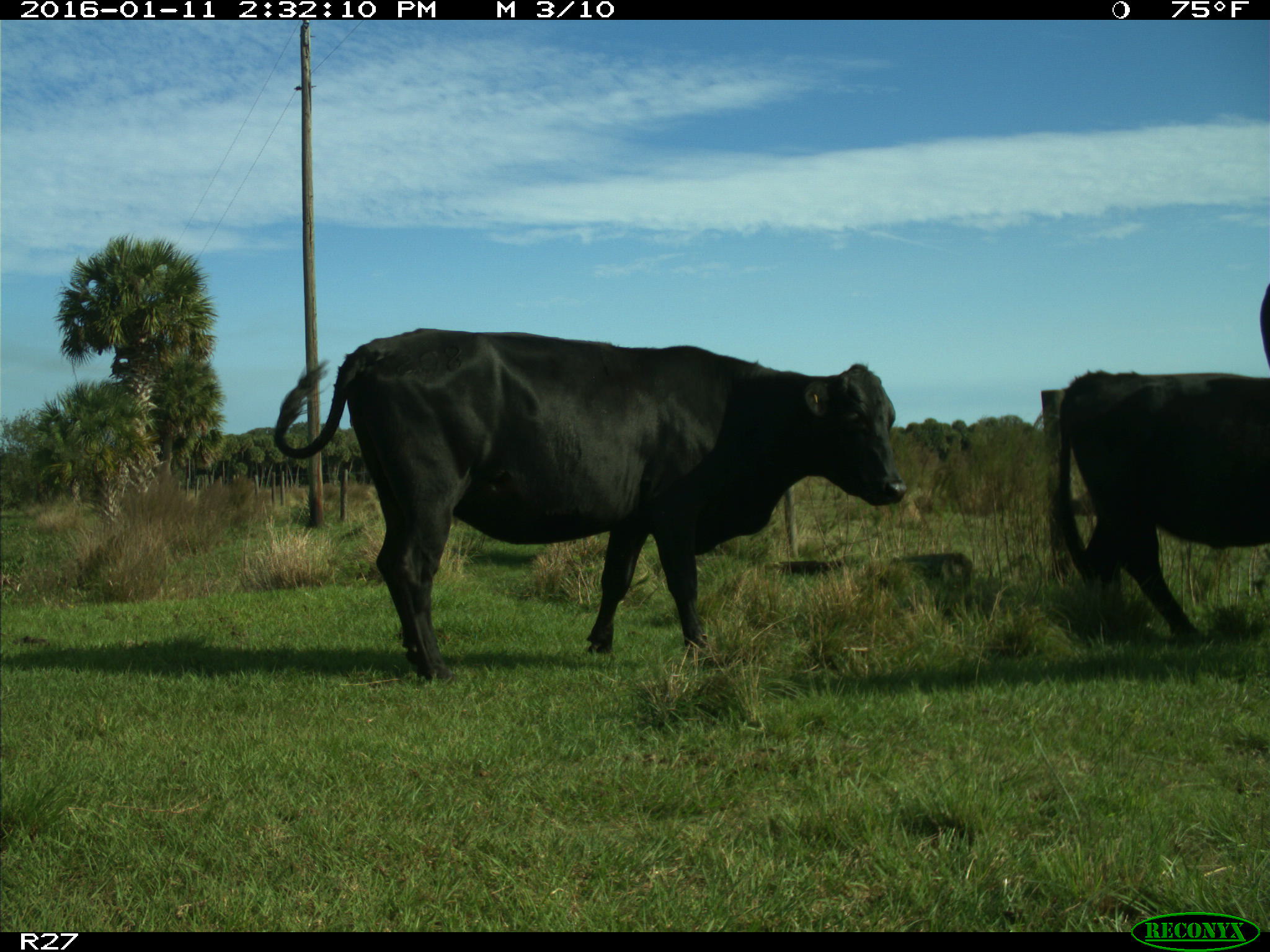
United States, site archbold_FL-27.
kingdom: Animalia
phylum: Chordata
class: Mammalia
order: Artiodactyla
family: Bovidae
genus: Bos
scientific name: Bos taurus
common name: domestic cow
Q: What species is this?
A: Bos taurus (domestic cow).